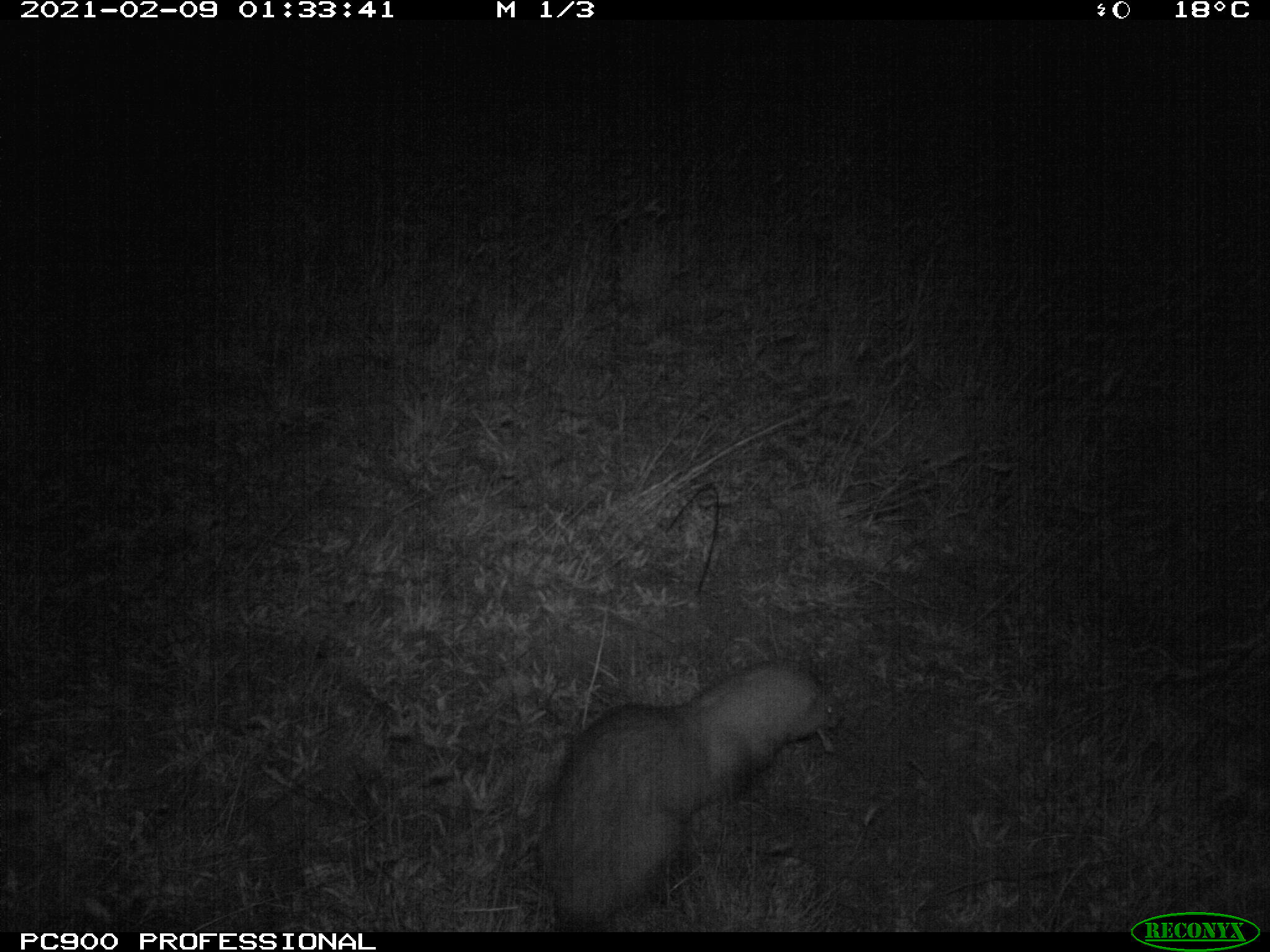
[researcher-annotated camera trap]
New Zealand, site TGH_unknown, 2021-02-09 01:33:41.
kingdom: Animalia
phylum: Chordata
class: Mammalia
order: Carnivora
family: Mustelidae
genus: Mustela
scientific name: Mustela furo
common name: ferret